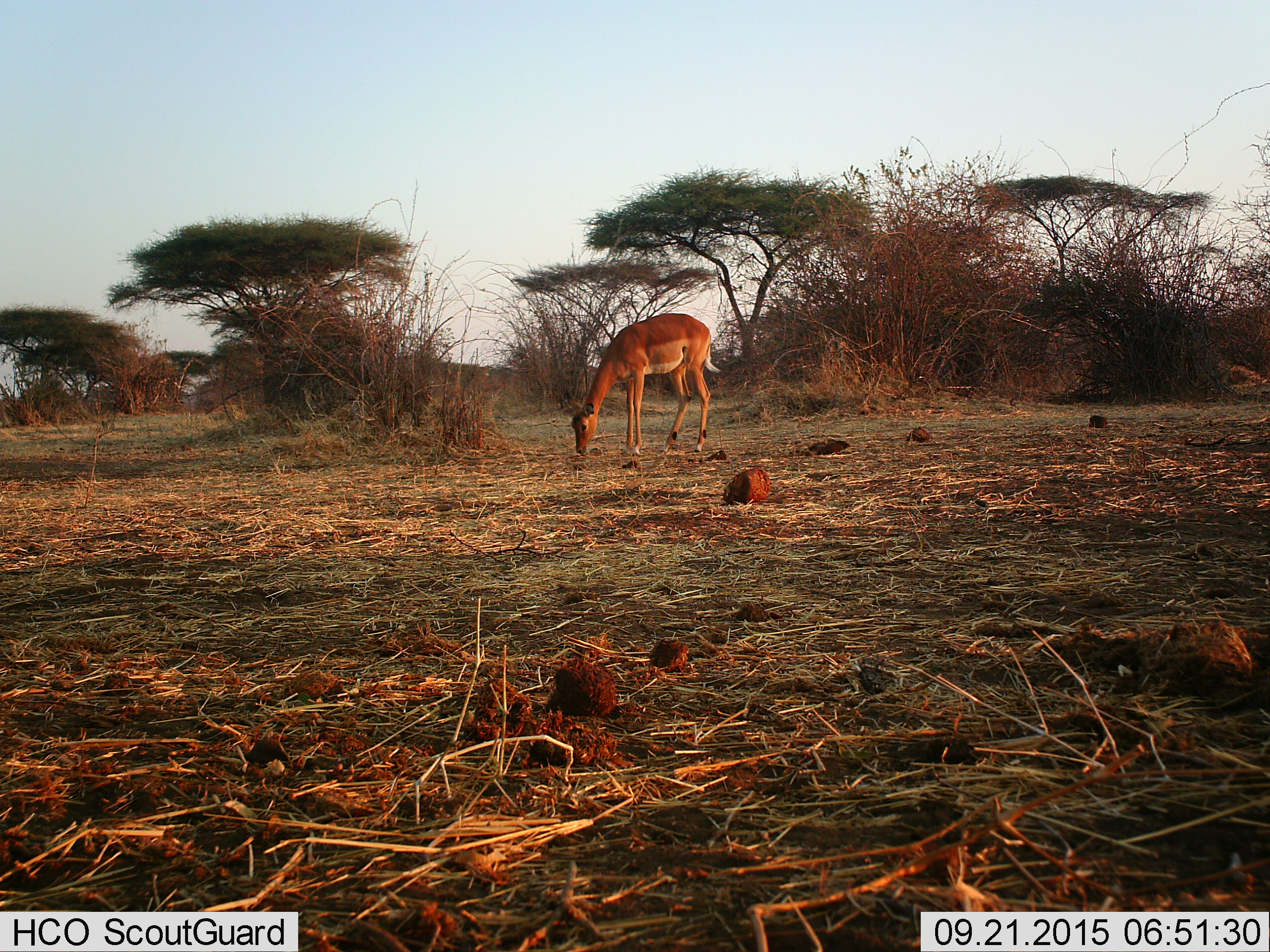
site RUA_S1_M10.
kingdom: Animalia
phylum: Chordata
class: Mammalia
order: Artiodactyla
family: Bovidae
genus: Aepyceros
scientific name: Aepyceros melampus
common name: impala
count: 1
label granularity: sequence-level